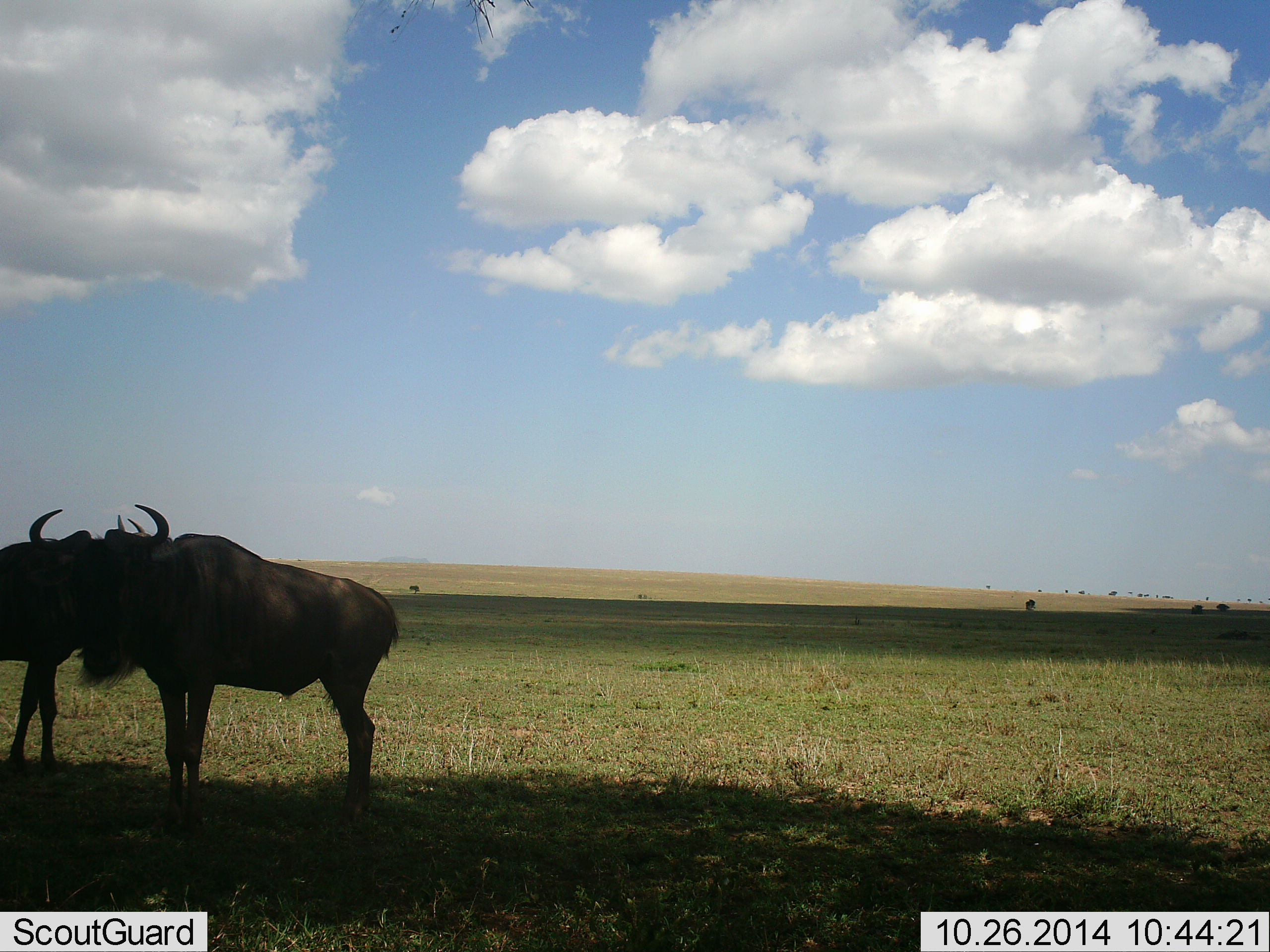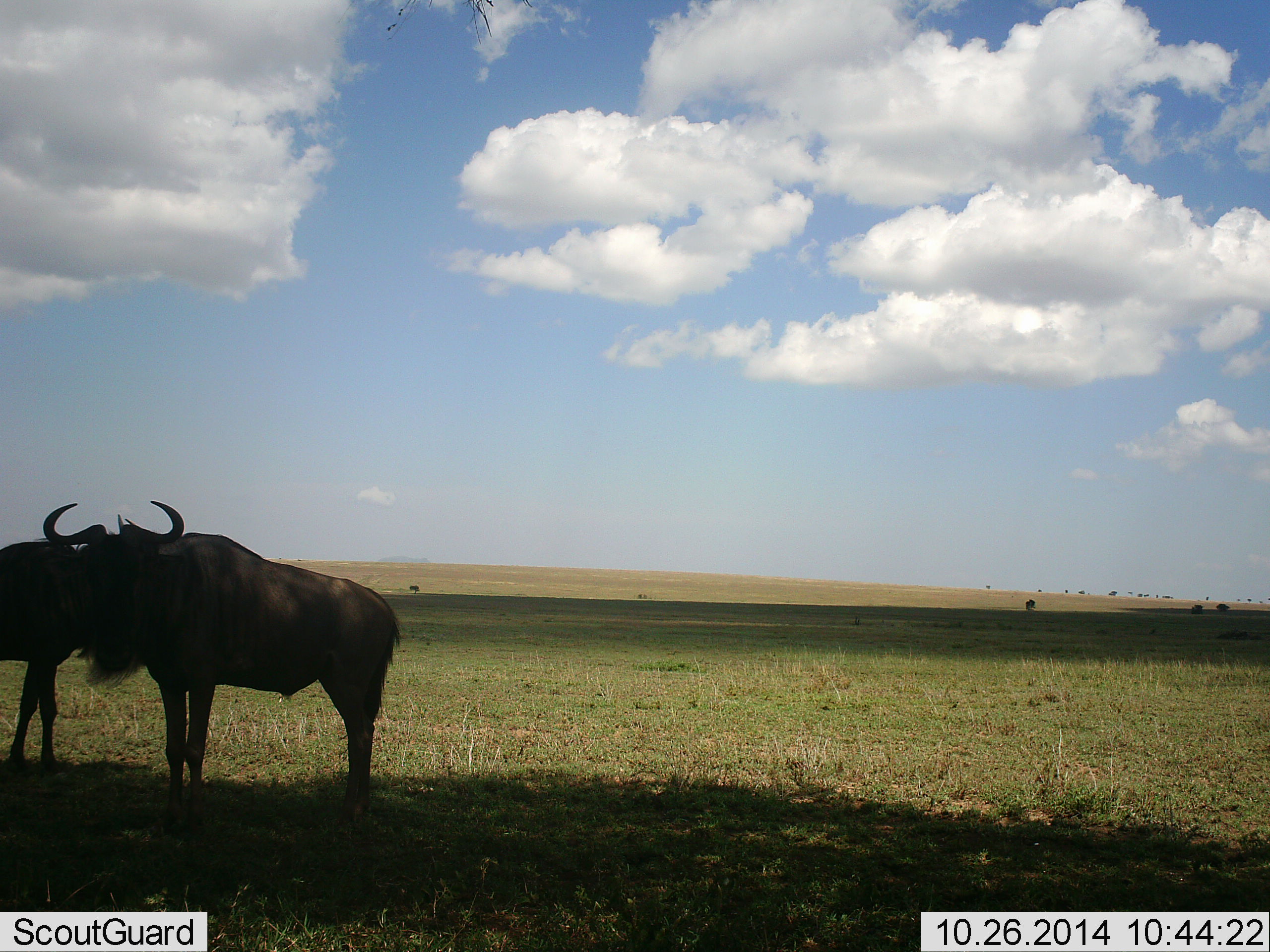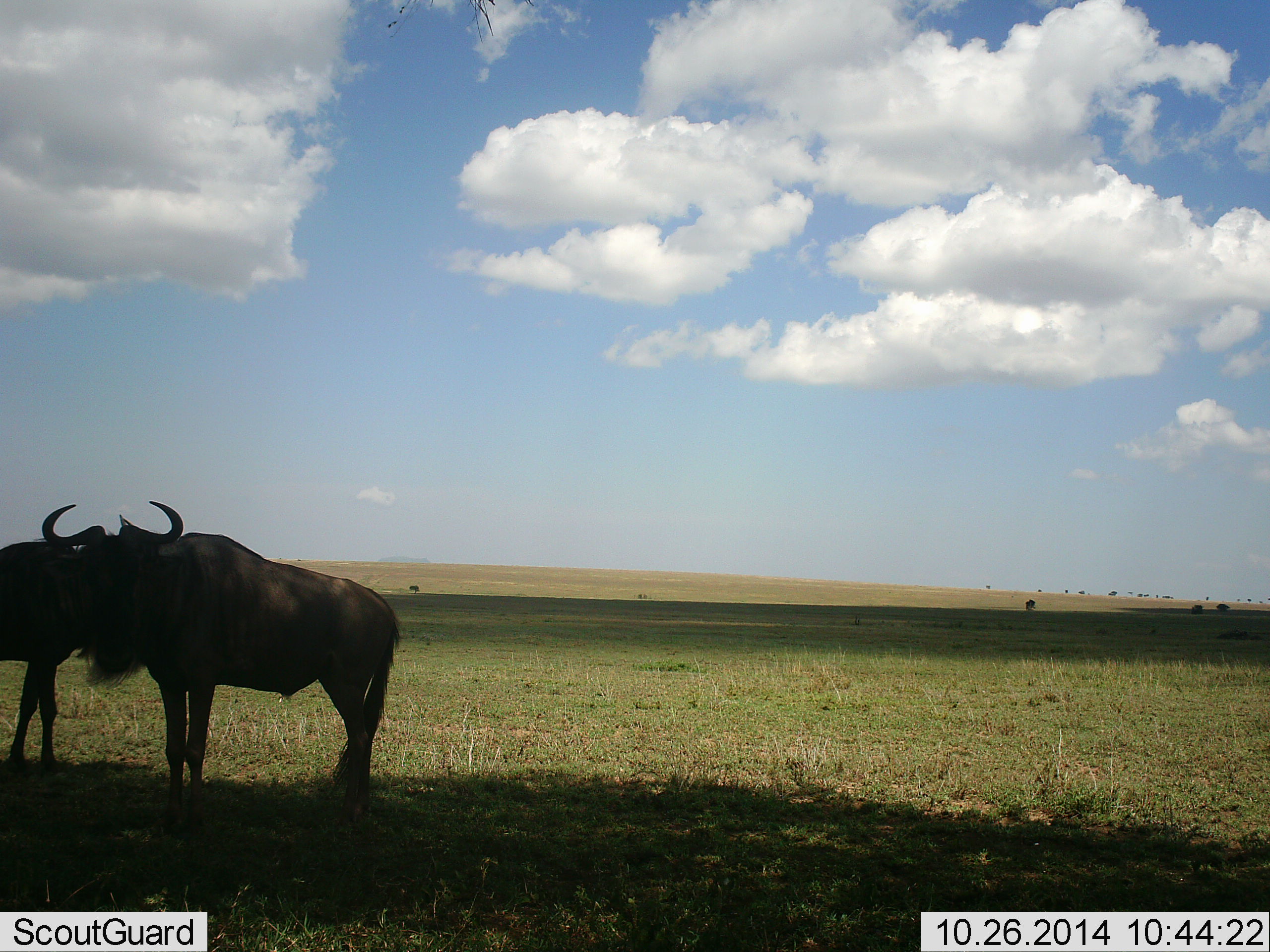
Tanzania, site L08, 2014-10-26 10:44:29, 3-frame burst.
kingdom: Animalia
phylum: Chordata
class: Mammalia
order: Artiodactyla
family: Bovidae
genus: Connochaetes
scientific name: Connochaetes taurinus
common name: blue wildebeest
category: wildebeest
Wildebeest (blue wildebeest) (Connochaetes taurinus), count 2. Behavior (volunteer vote fractions): standing 80%, resting 0%, moving 0%, interacting 20%. Young present (vote fraction): 0%. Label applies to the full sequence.